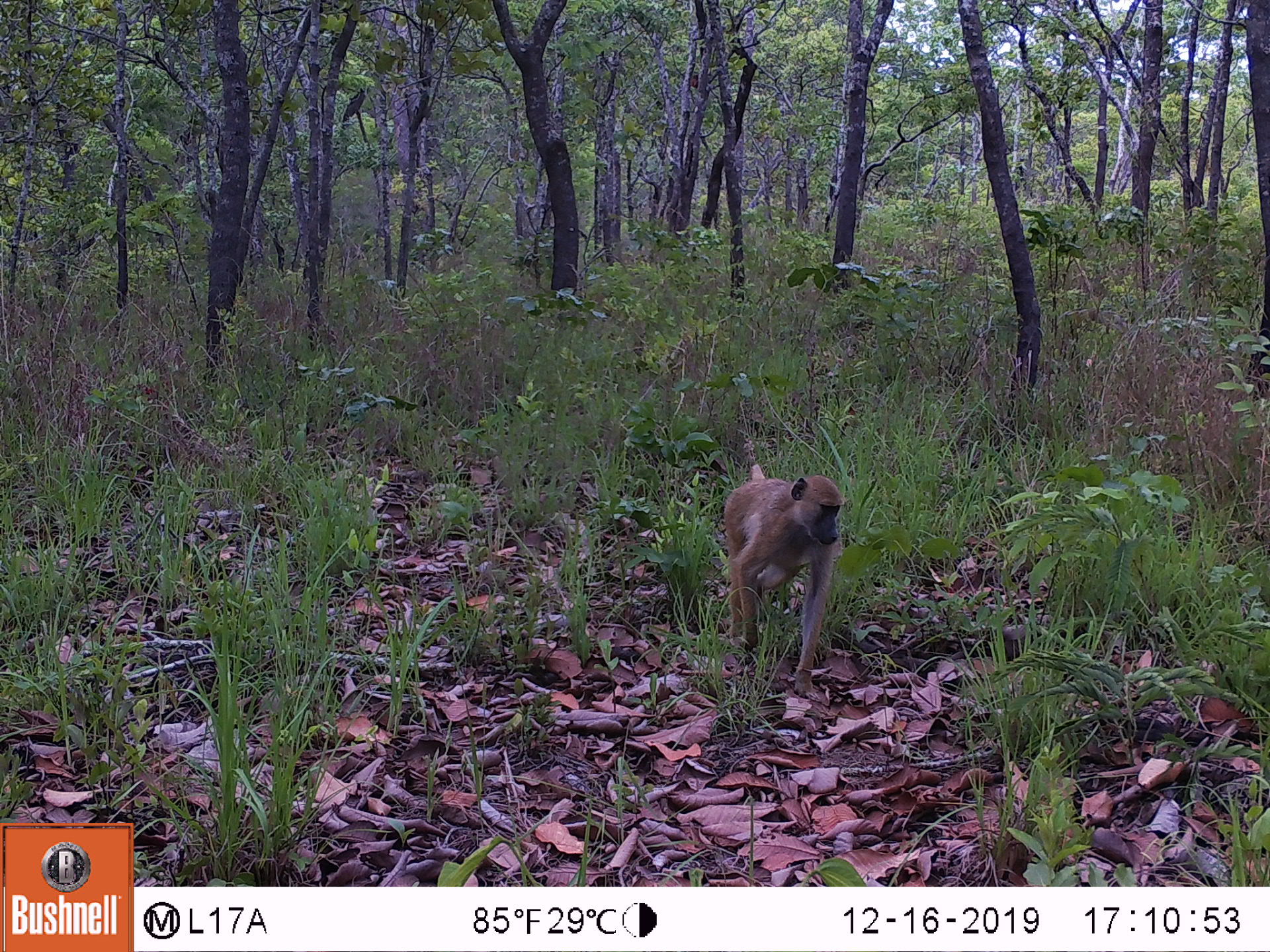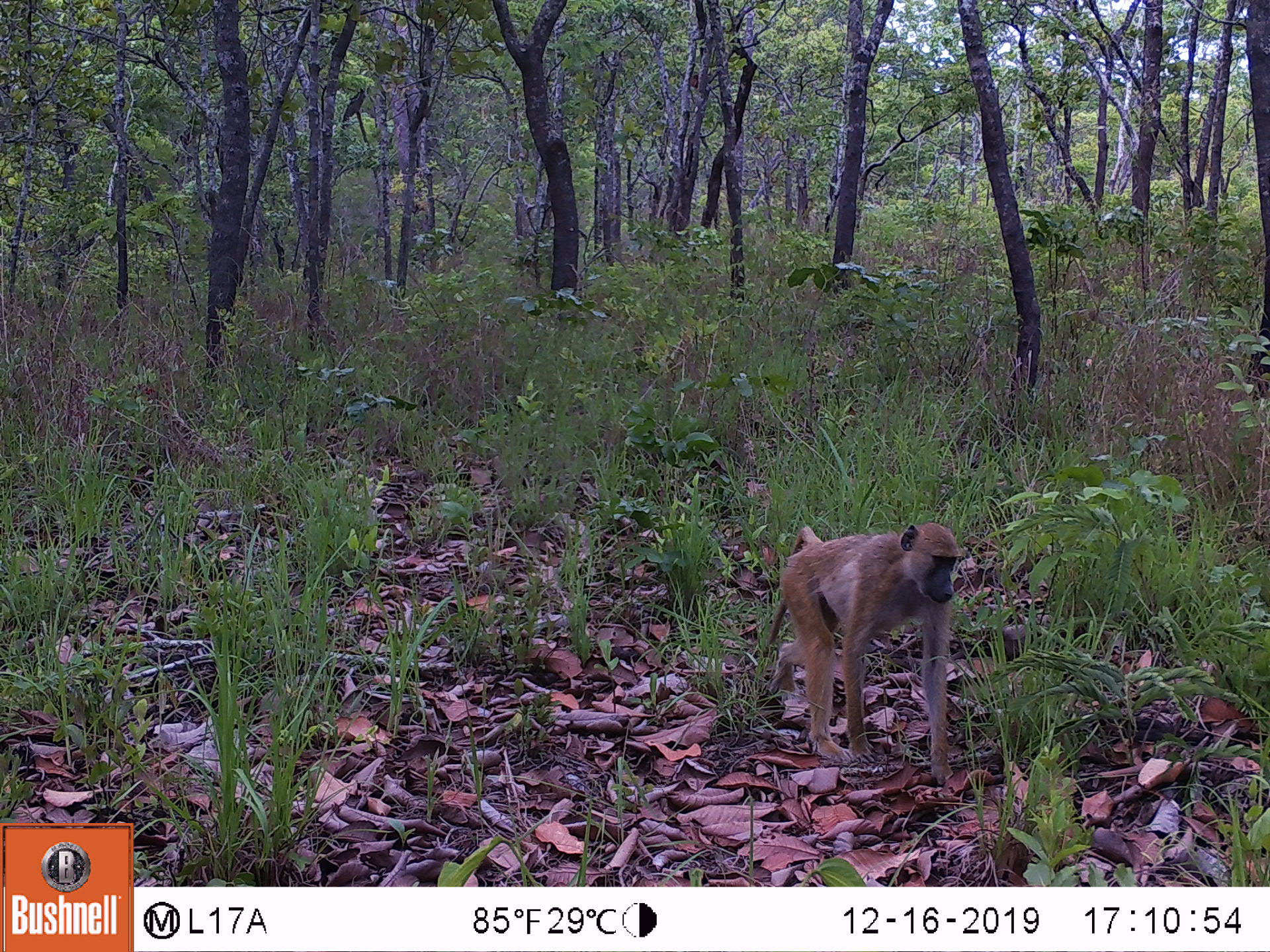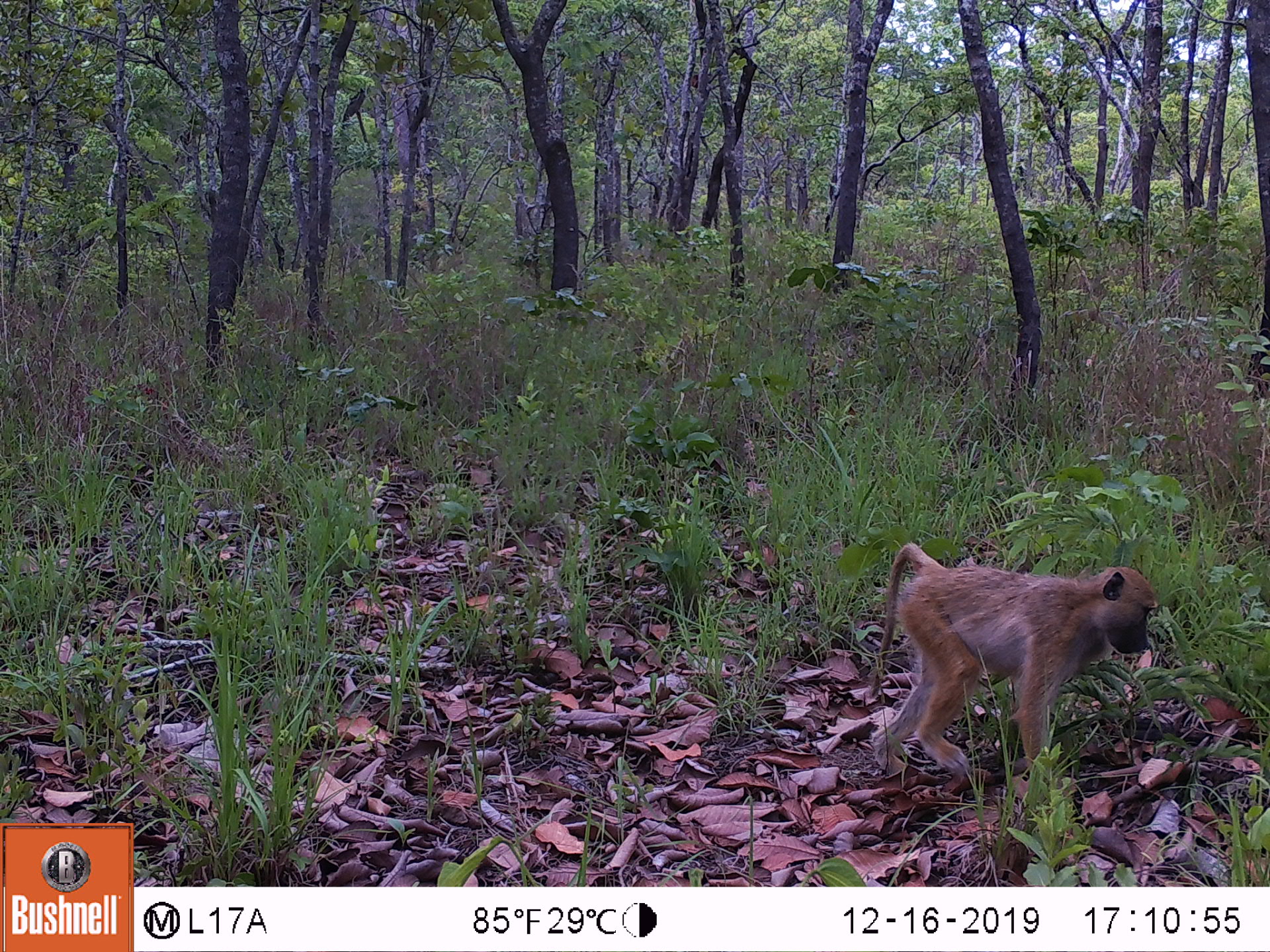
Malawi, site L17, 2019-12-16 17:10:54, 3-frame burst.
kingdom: Animalia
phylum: Chordata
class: Mammalia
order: Primates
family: Cercopithecidae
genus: Papio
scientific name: Papio cynocephalus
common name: yellow baboon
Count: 1.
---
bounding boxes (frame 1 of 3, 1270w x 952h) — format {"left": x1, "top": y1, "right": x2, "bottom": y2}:
yellow baboon: {"left": 720, "top": 458, "right": 850, "bottom": 683}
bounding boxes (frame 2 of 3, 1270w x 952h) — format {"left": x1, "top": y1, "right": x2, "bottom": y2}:
yellow baboon: {"left": 765, "top": 523, "right": 973, "bottom": 794}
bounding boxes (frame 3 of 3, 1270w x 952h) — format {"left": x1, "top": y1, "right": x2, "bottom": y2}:
yellow baboon: {"left": 873, "top": 542, "right": 1157, "bottom": 789}